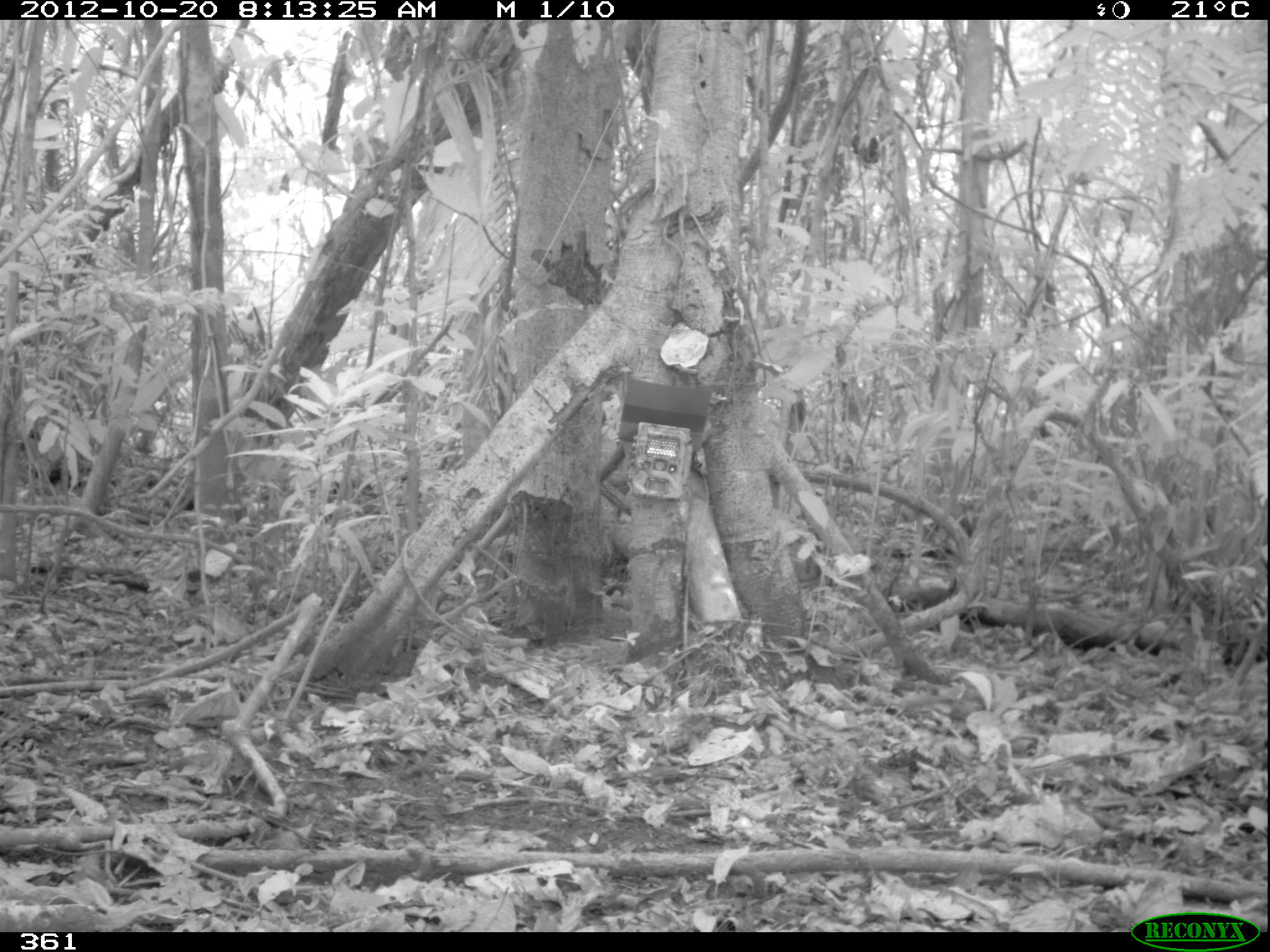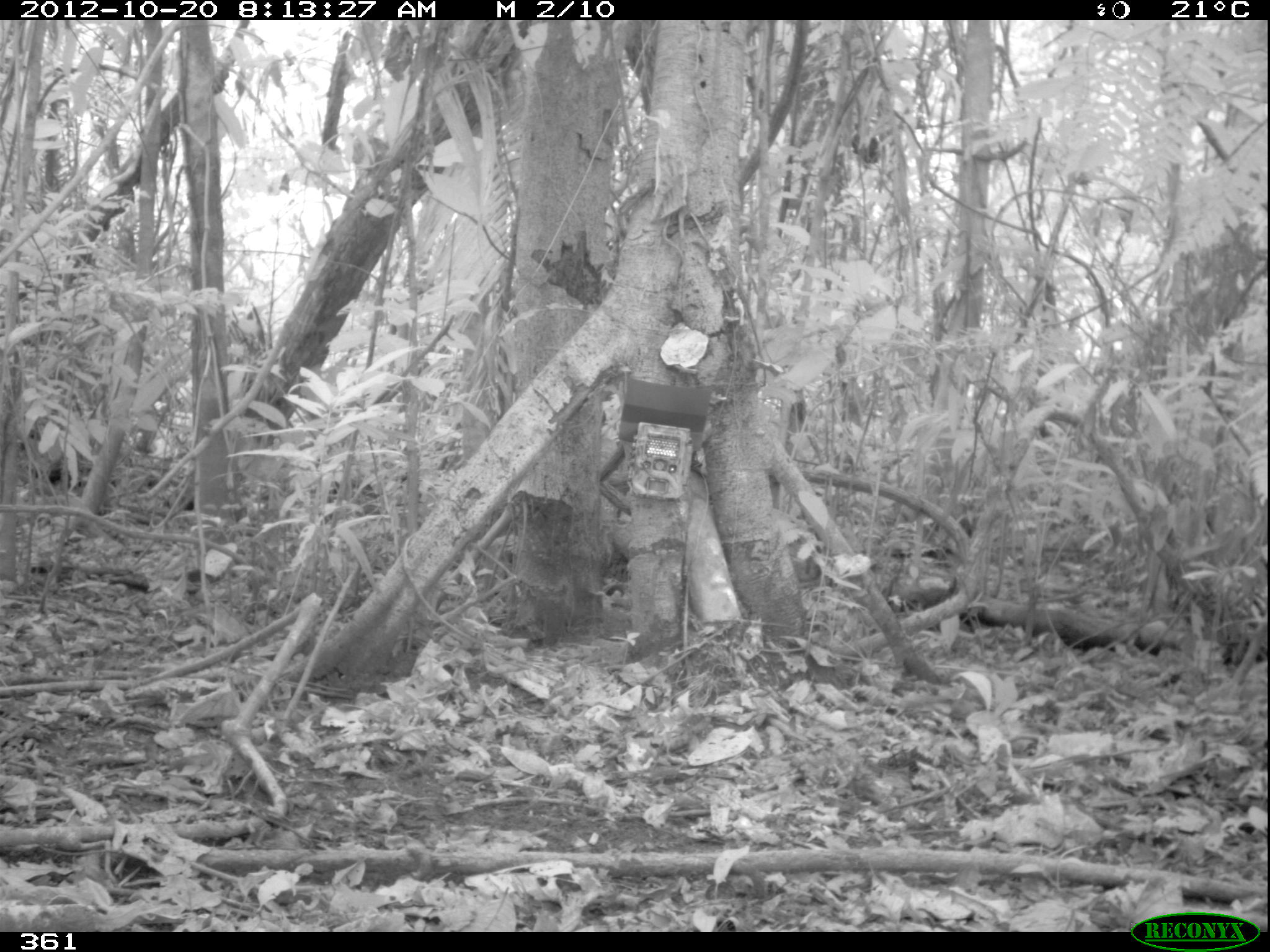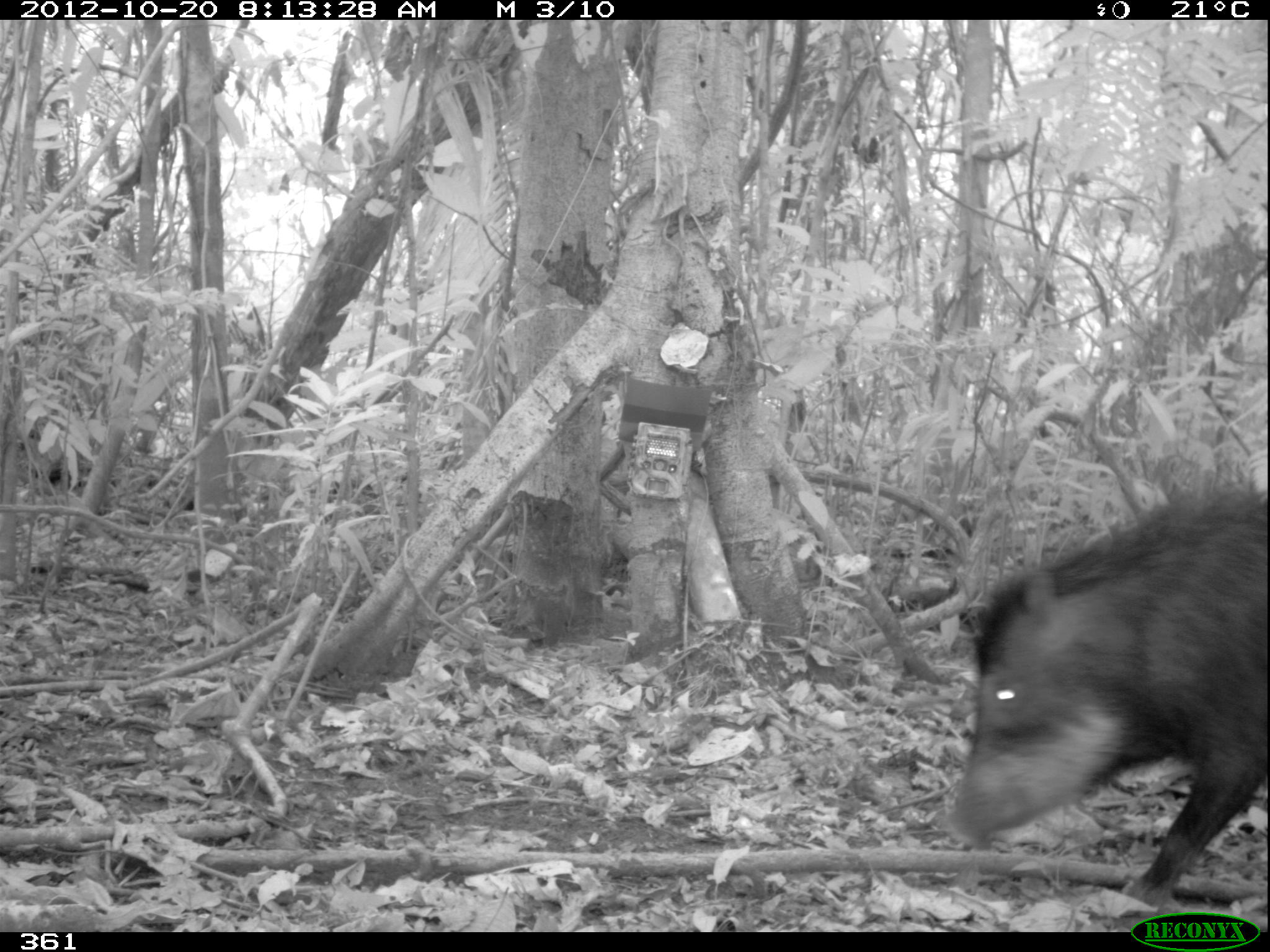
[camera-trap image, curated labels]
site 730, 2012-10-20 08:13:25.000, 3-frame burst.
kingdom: Animalia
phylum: Chordata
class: Mammalia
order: Artiodactyla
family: Tayassuidae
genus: Tayassu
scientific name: Tayassu pecari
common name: white-lipped peccary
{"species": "Tayassu pecari (white-lipped peccary)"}